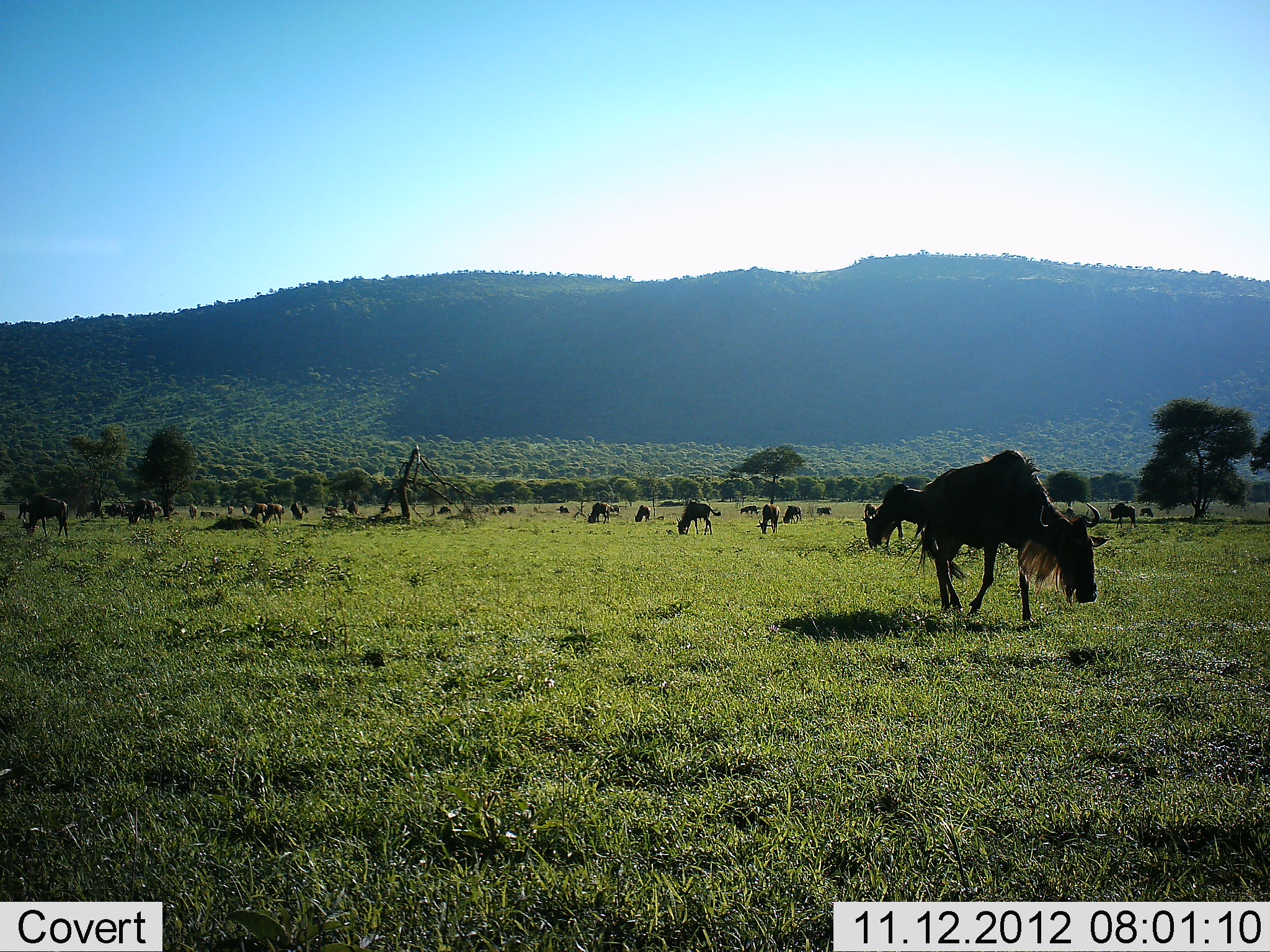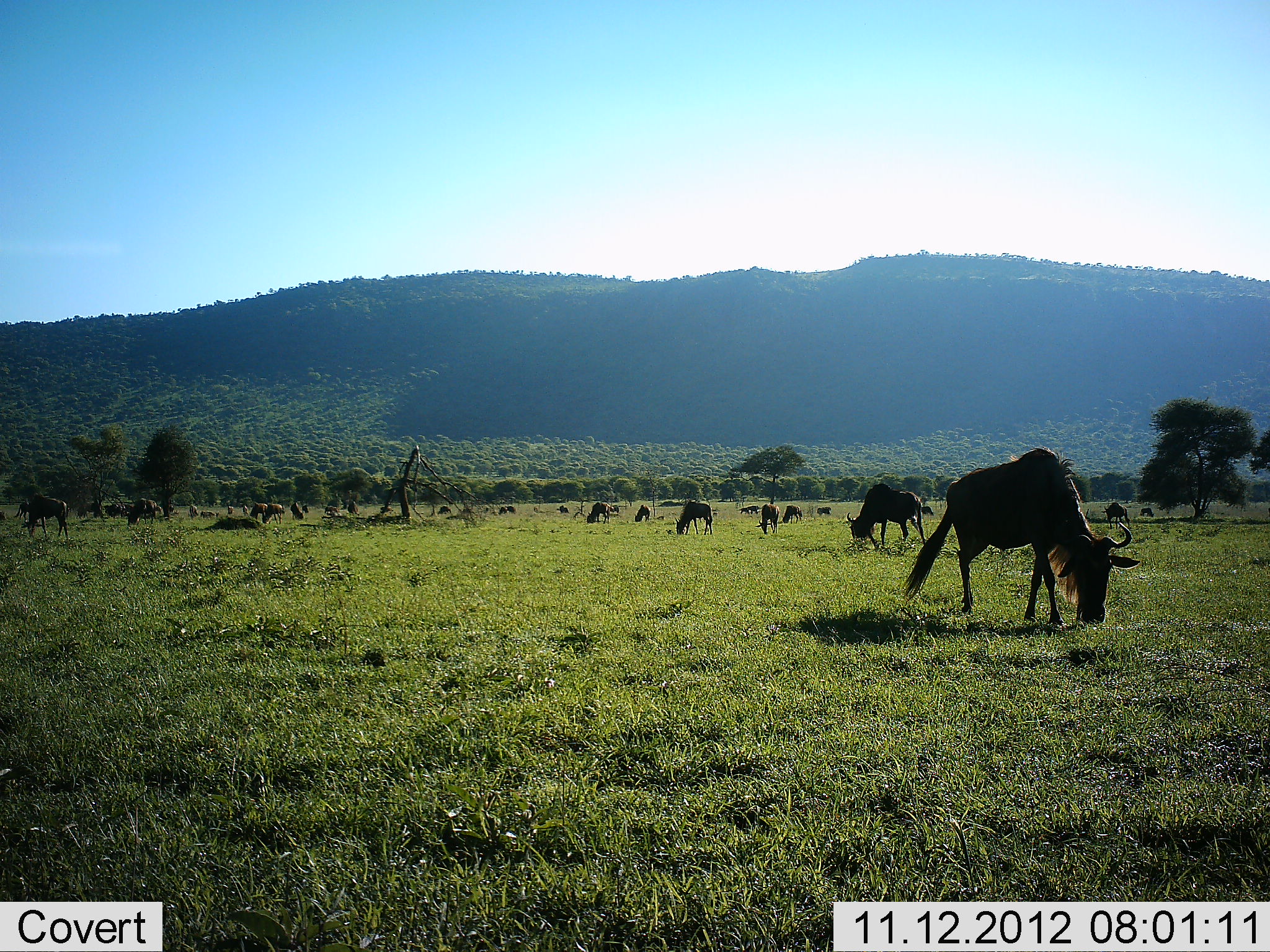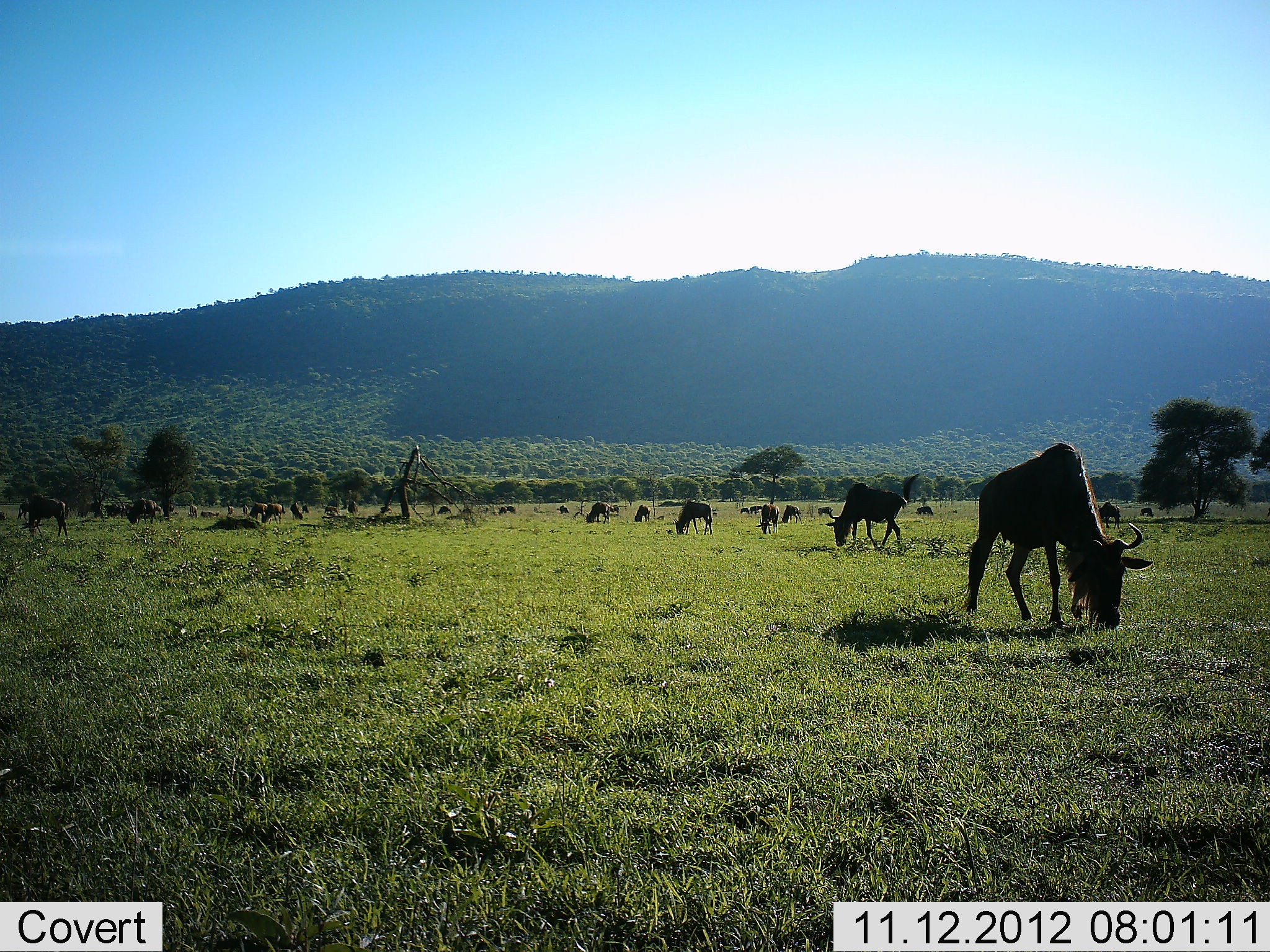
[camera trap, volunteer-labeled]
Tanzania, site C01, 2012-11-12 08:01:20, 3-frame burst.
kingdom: Animalia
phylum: Chordata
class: Mammalia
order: Artiodactyla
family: Bovidae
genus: Connochaetes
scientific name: Connochaetes taurinus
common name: blue wildebeest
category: wildebeest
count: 11-50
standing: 50%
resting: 10%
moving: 40%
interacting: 0%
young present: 0%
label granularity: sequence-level